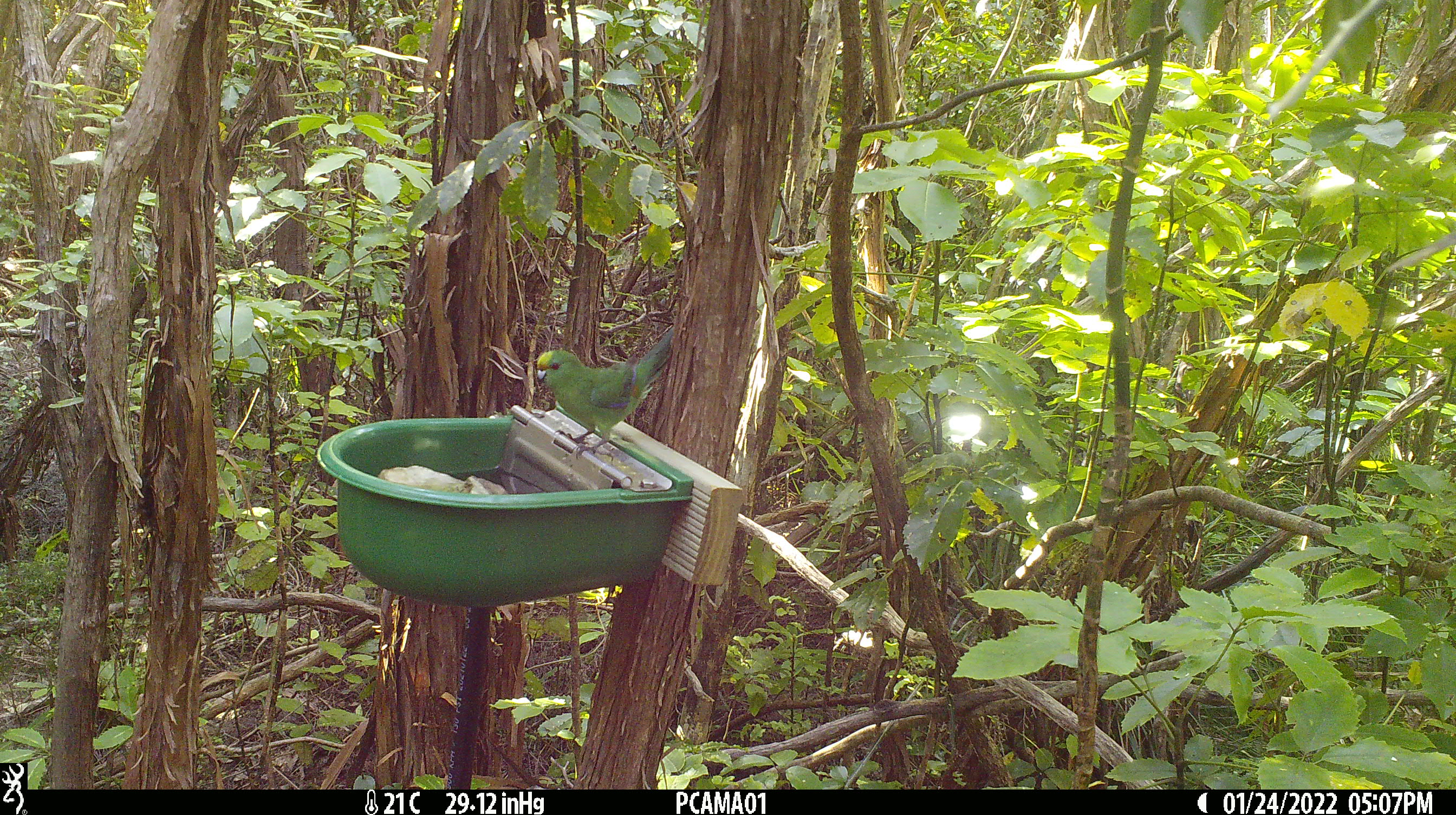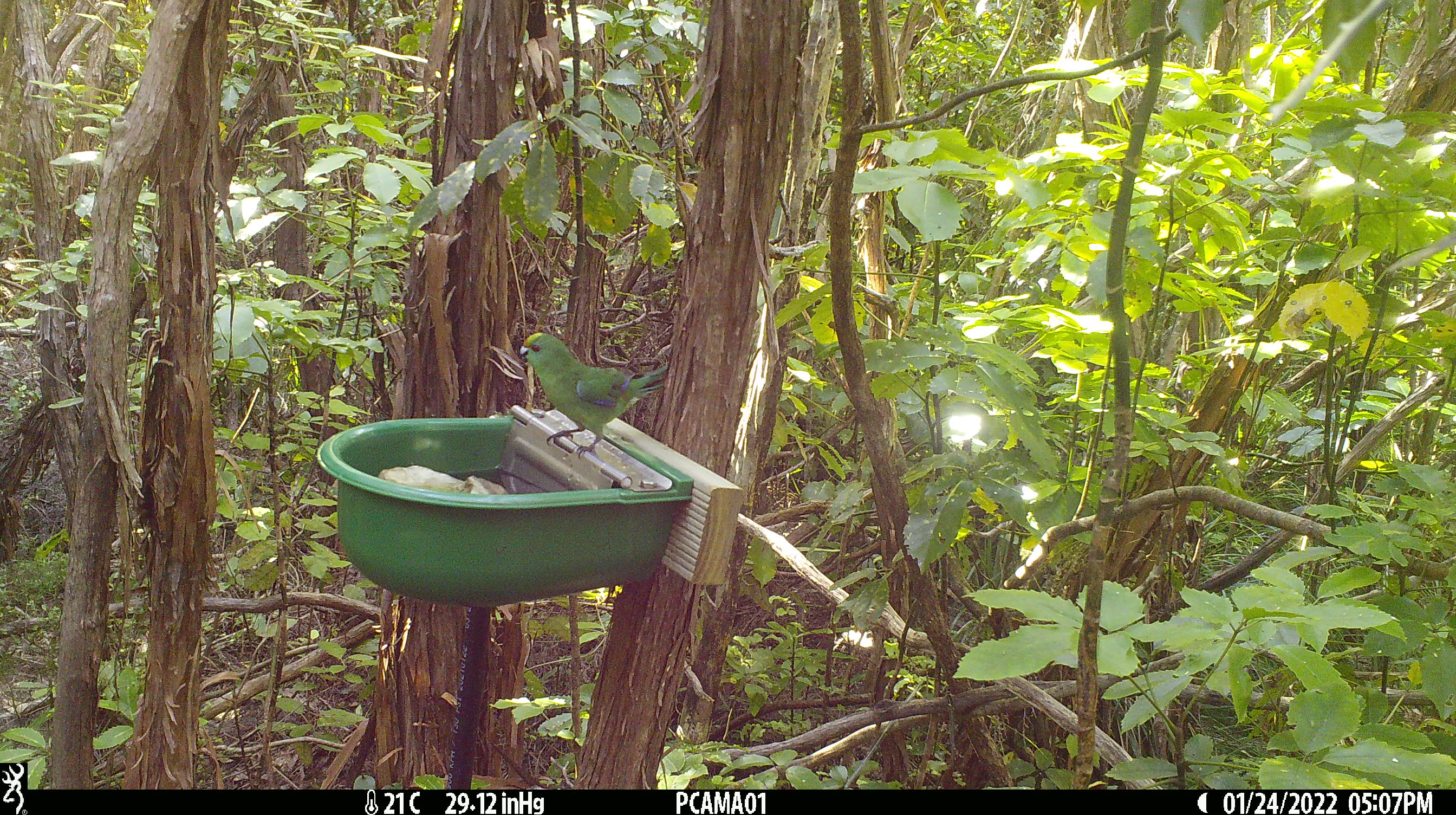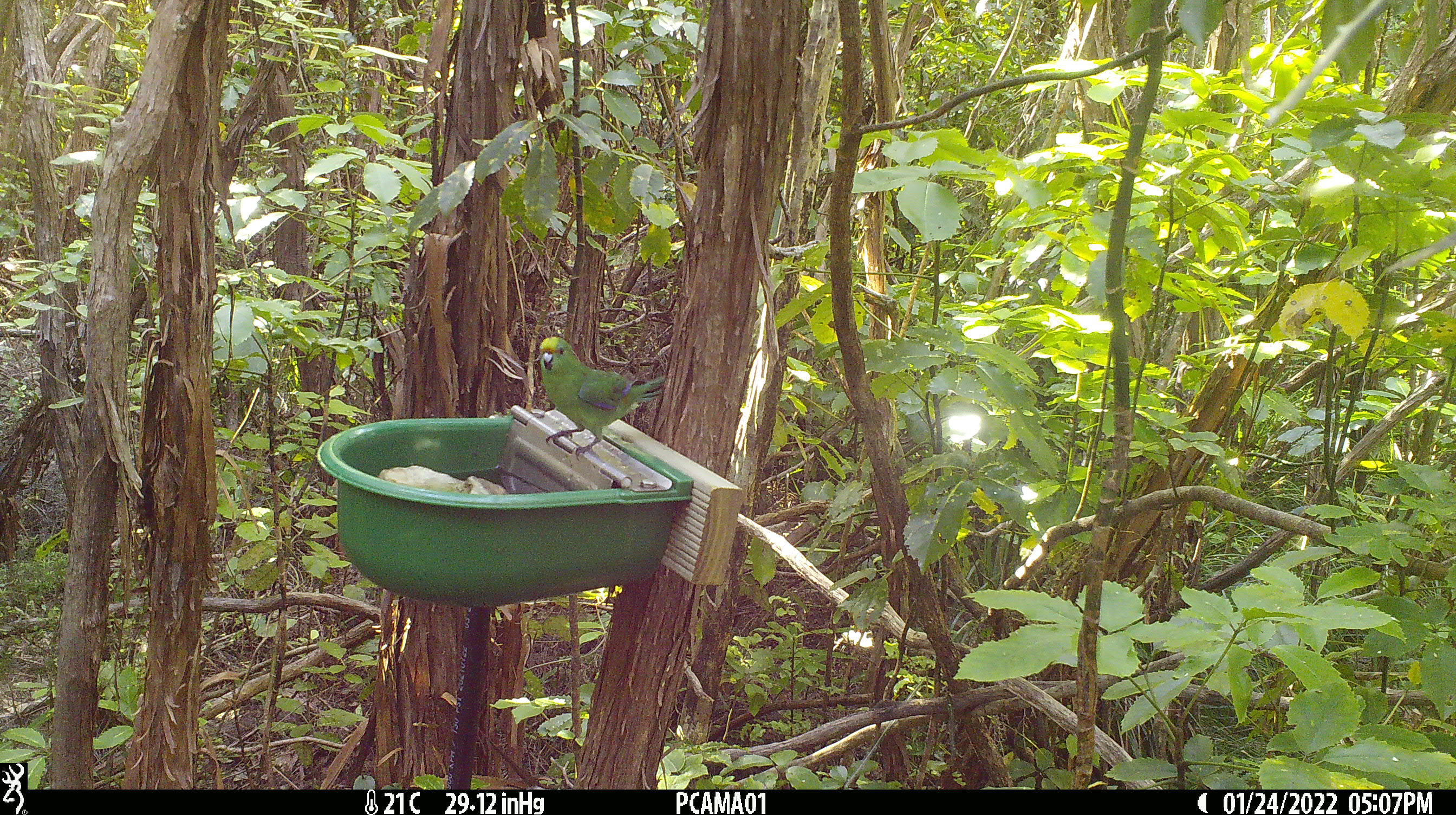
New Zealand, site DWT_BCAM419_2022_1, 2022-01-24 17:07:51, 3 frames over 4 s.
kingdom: Animalia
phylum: Chordata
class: Aves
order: Psittaciformes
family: Psittaculidae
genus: Cyanoramphus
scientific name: Cyanoramphus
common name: parakeet